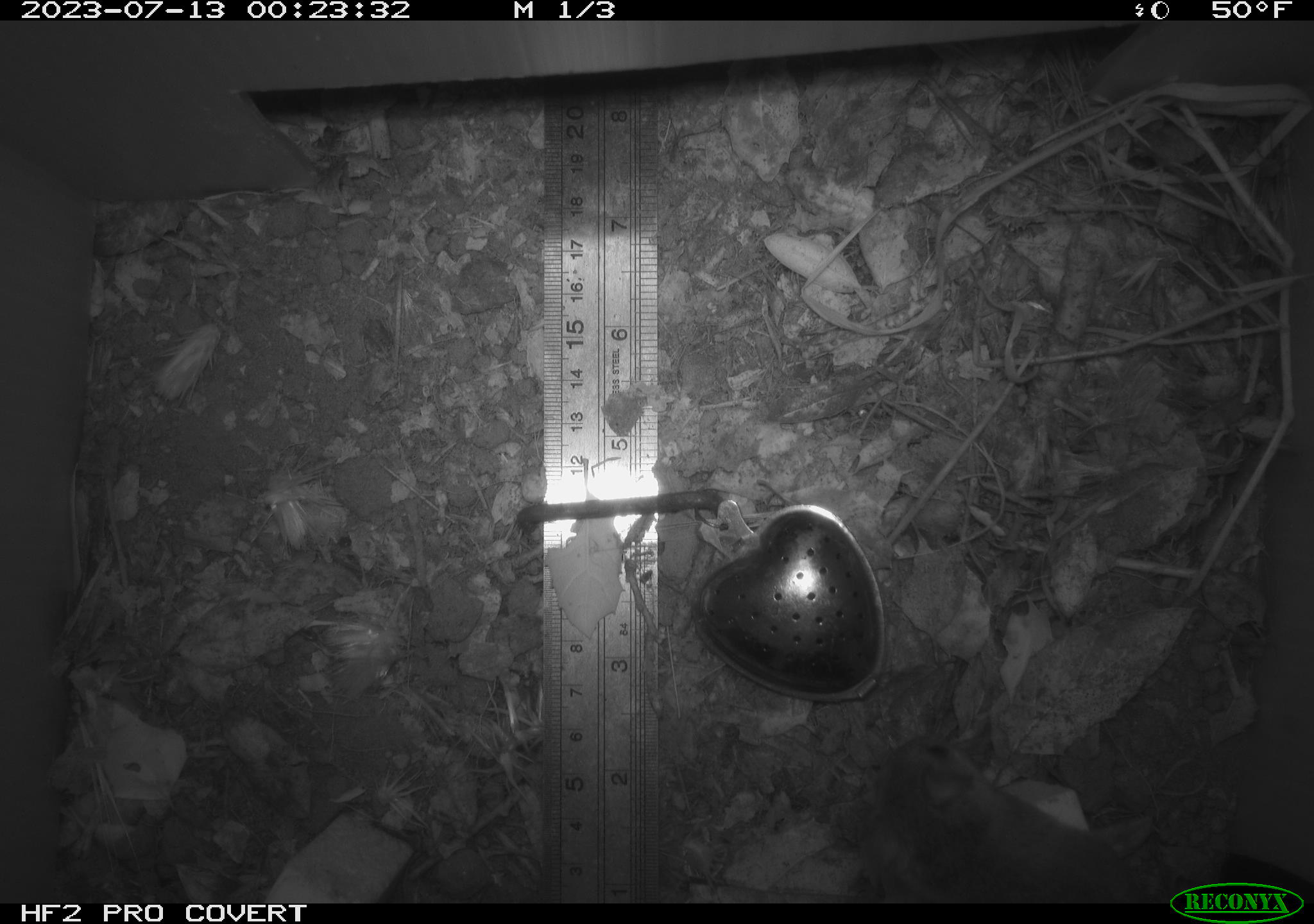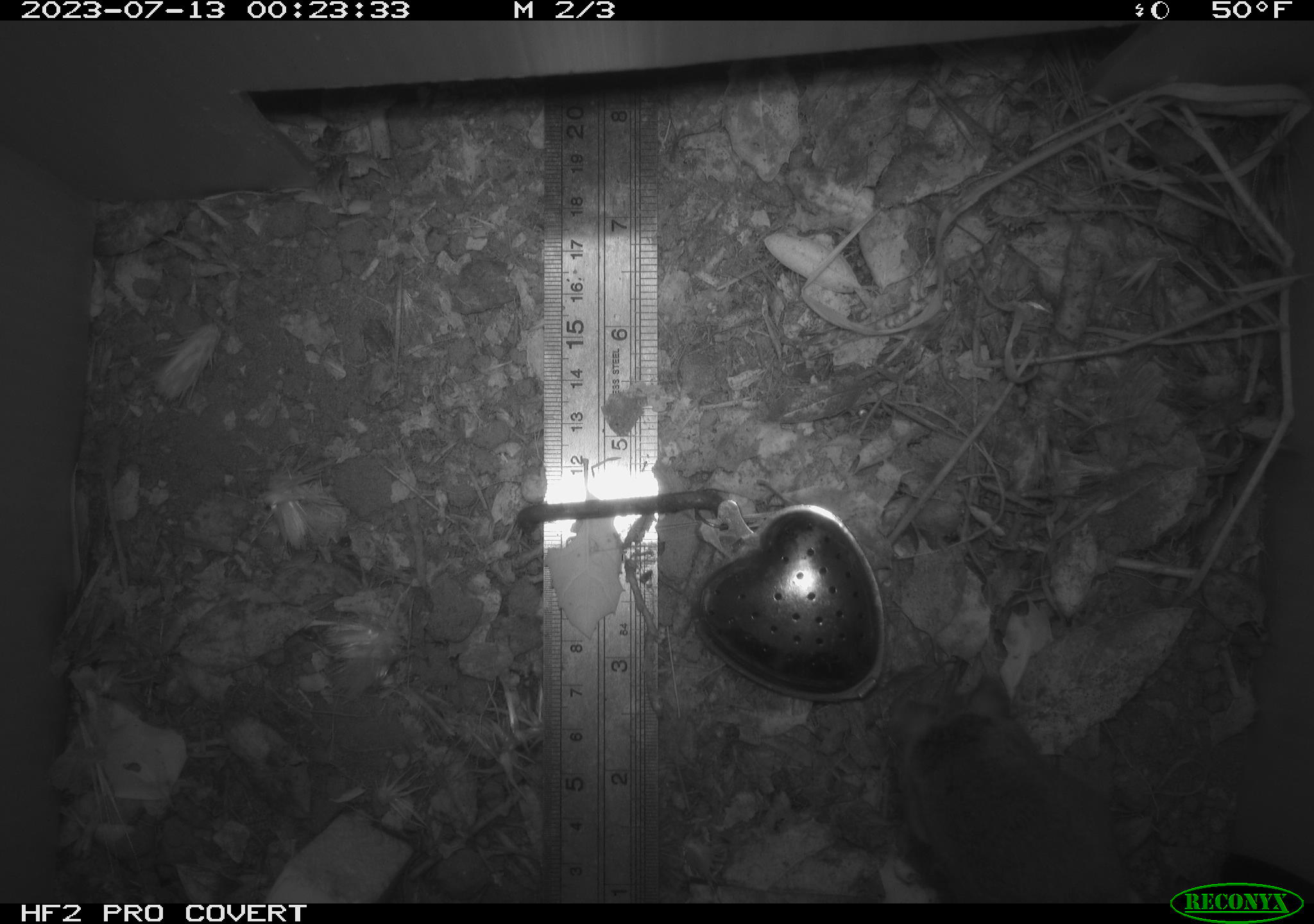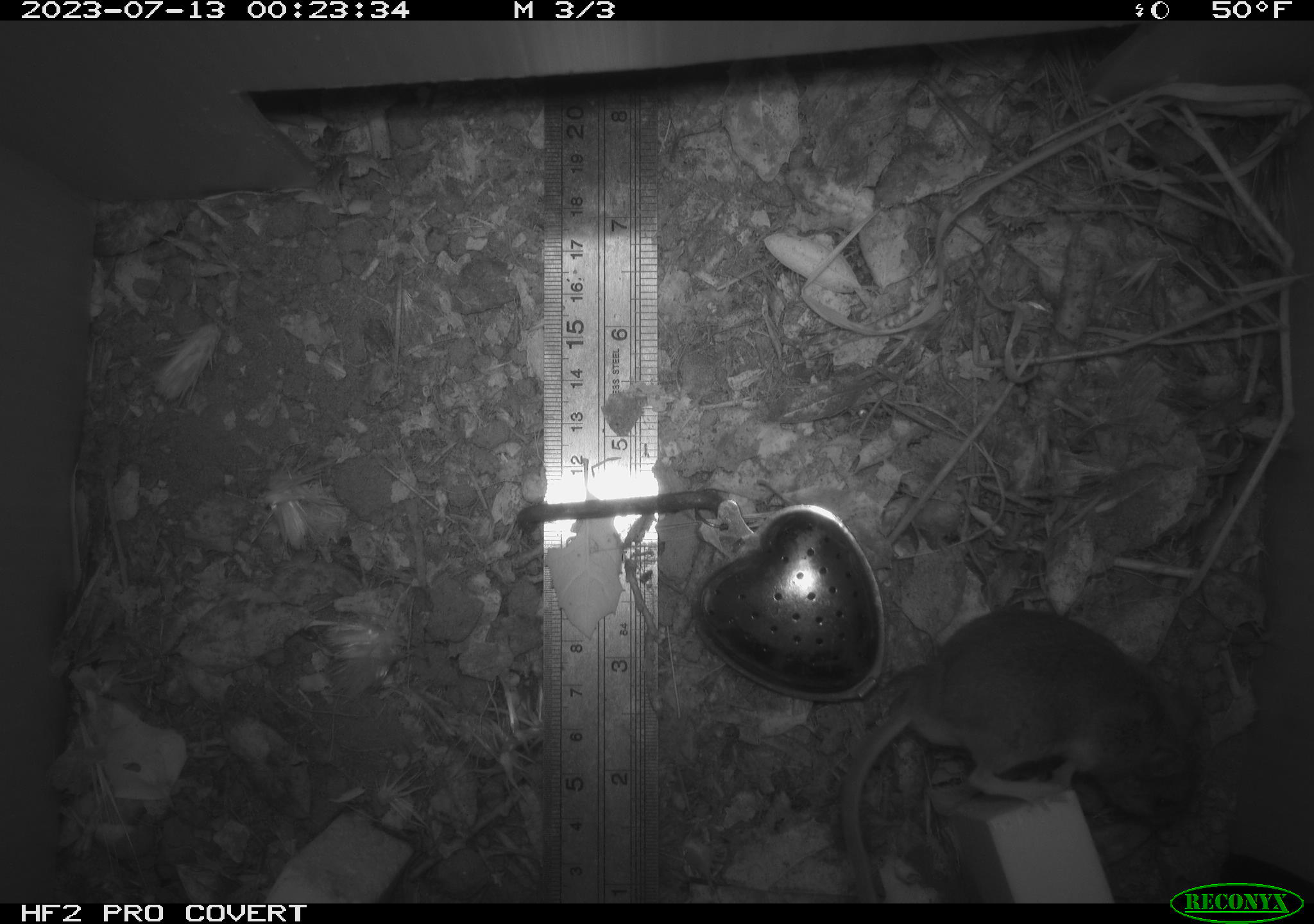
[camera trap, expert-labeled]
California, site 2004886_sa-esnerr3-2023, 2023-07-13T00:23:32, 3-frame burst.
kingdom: Animalia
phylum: Chordata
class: Mammalia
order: Rodentia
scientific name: Rodentia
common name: mouse species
Mouse species (Rodentia).